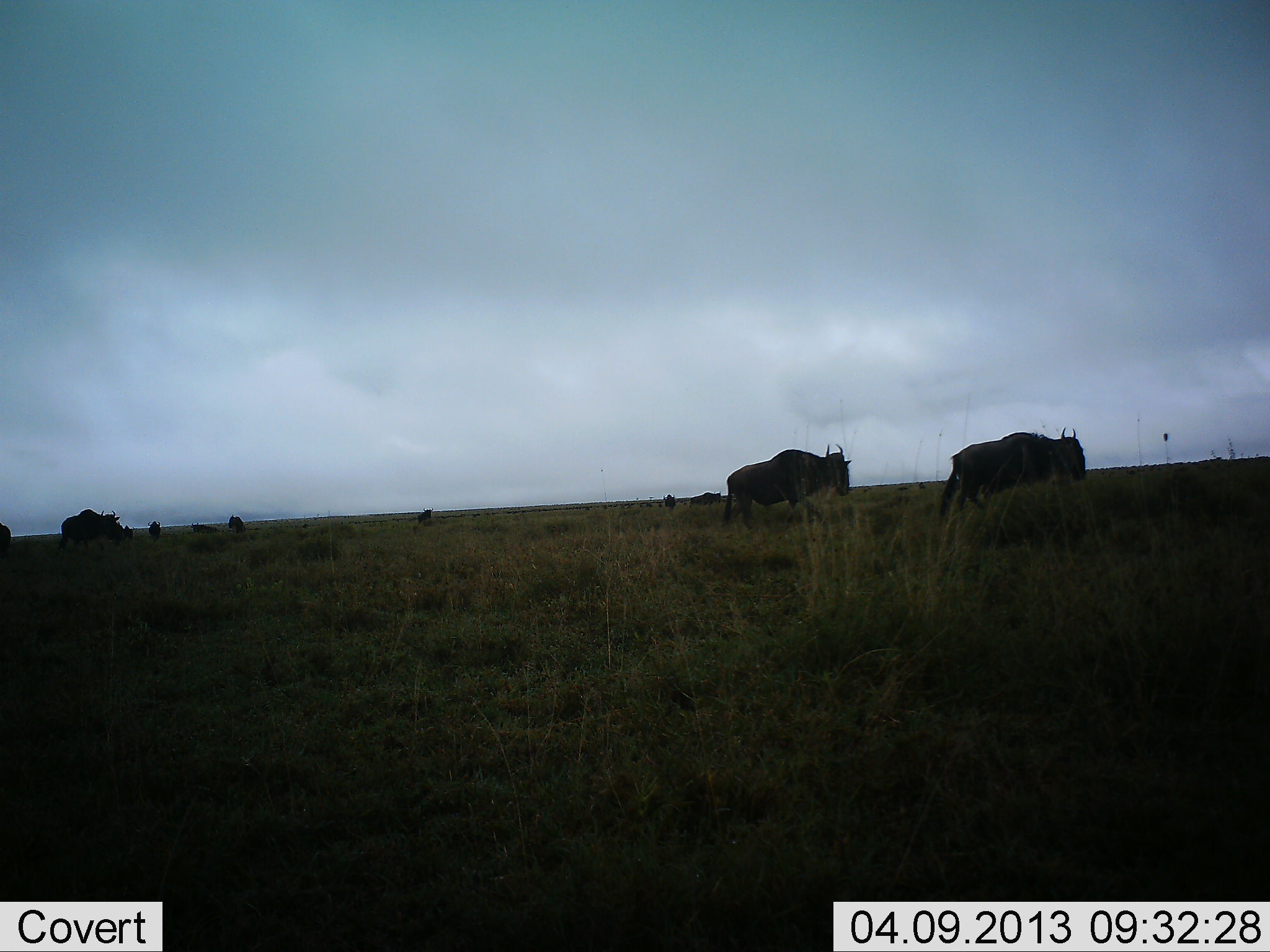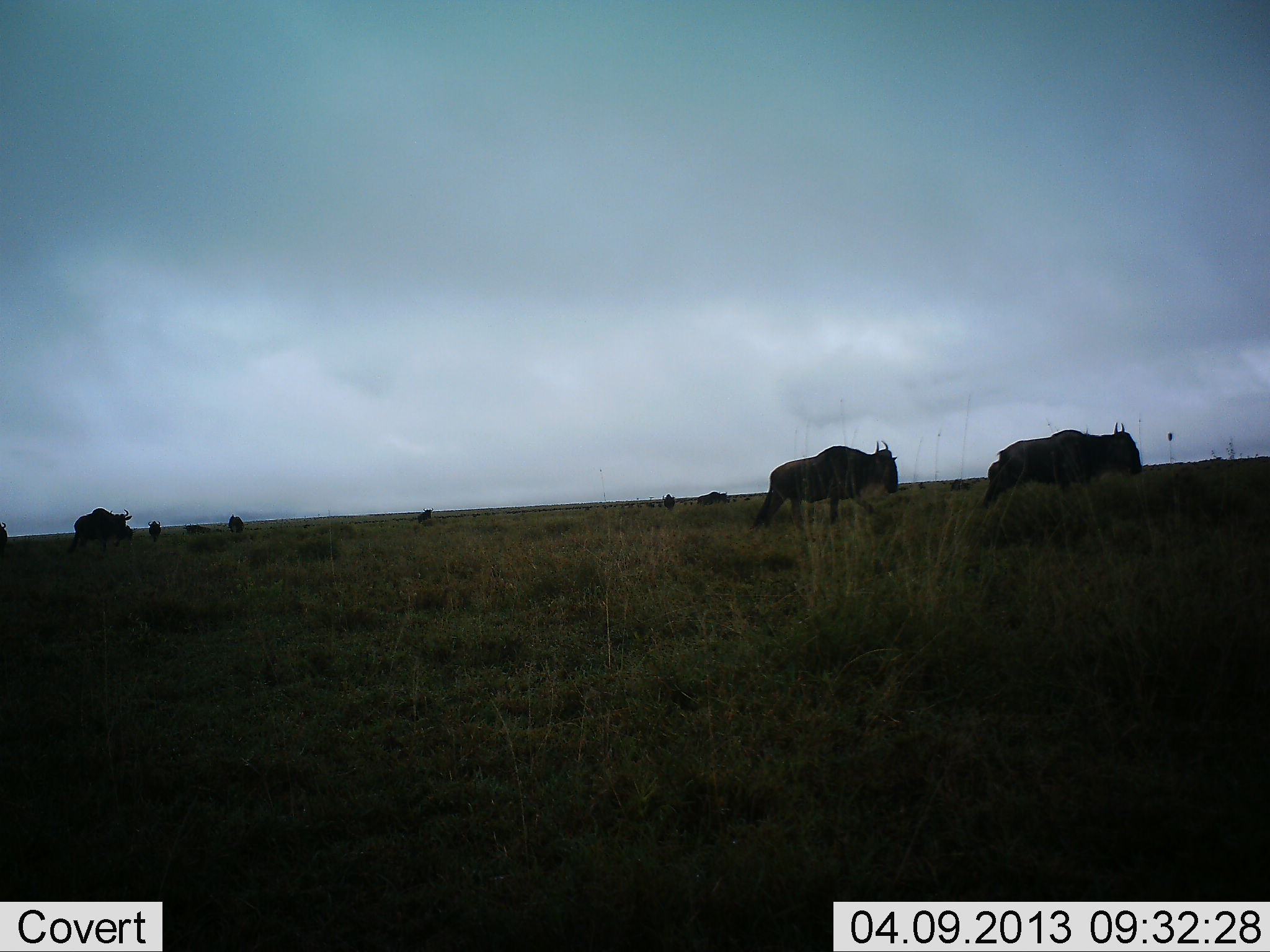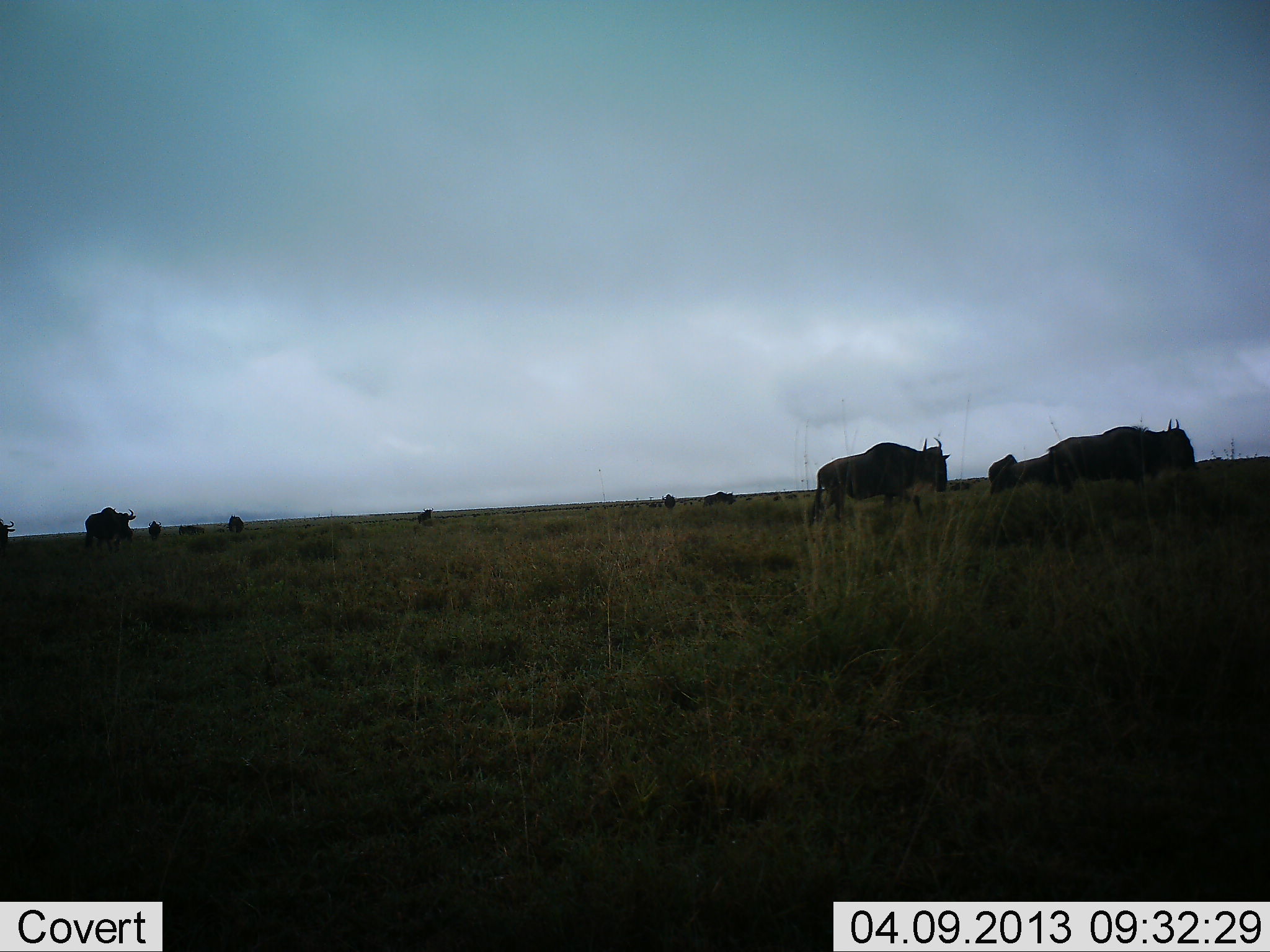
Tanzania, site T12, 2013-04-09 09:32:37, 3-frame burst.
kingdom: Animalia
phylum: Chordata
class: Mammalia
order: Artiodactyla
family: Bovidae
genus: Connochaetes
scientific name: Connochaetes taurinus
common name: blue wildebeest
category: wildebeest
Wildebeest (blue wildebeest) (Connochaetes taurinus), count 10. Behavior (volunteer vote fractions): standing 40%, resting 4%, moving 88%, interacting 0%. Young present (vote fraction): 0%. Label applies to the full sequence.